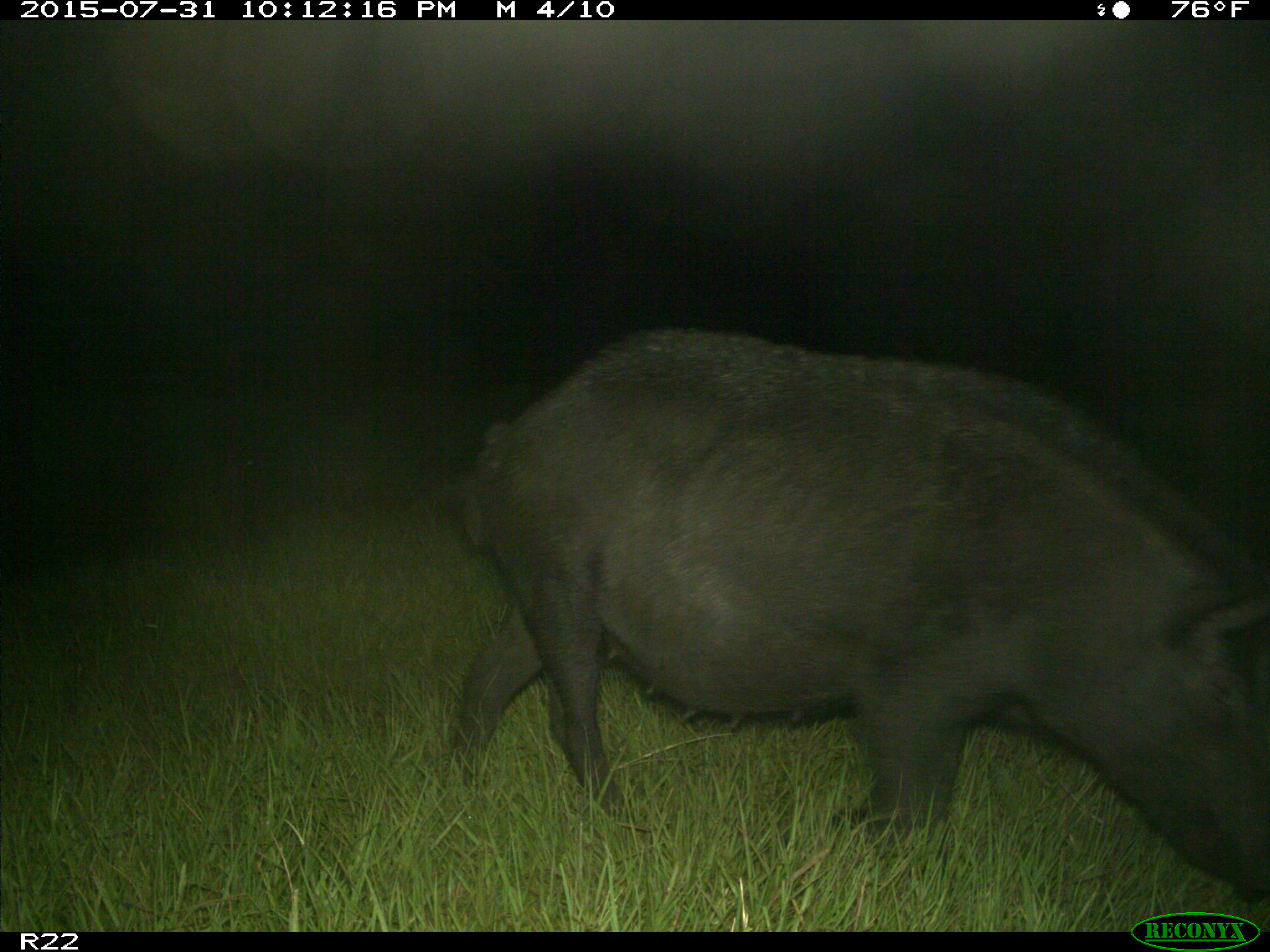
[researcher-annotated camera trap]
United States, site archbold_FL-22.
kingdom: Animalia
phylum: Chordata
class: Mammalia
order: Artiodactyla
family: Suidae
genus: Sus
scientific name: Sus scrofa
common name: wild boar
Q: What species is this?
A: Sus scrofa (wild boar).